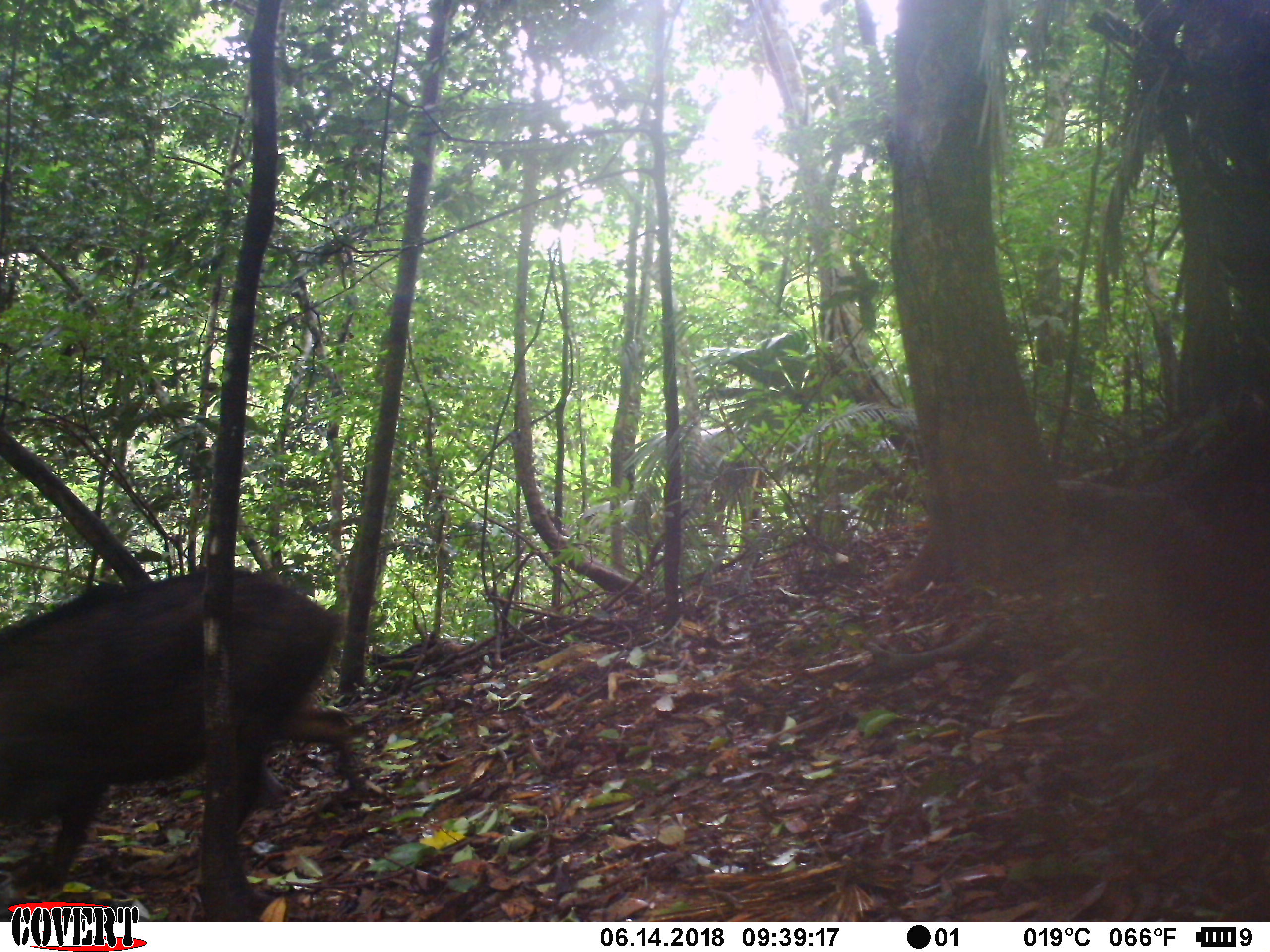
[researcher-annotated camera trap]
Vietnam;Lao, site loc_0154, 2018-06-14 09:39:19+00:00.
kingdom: Animalia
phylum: Chordata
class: Mammalia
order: Artiodactyla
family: Suidae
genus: Sus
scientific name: Sus scrofa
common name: eurasian wild pig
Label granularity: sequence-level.